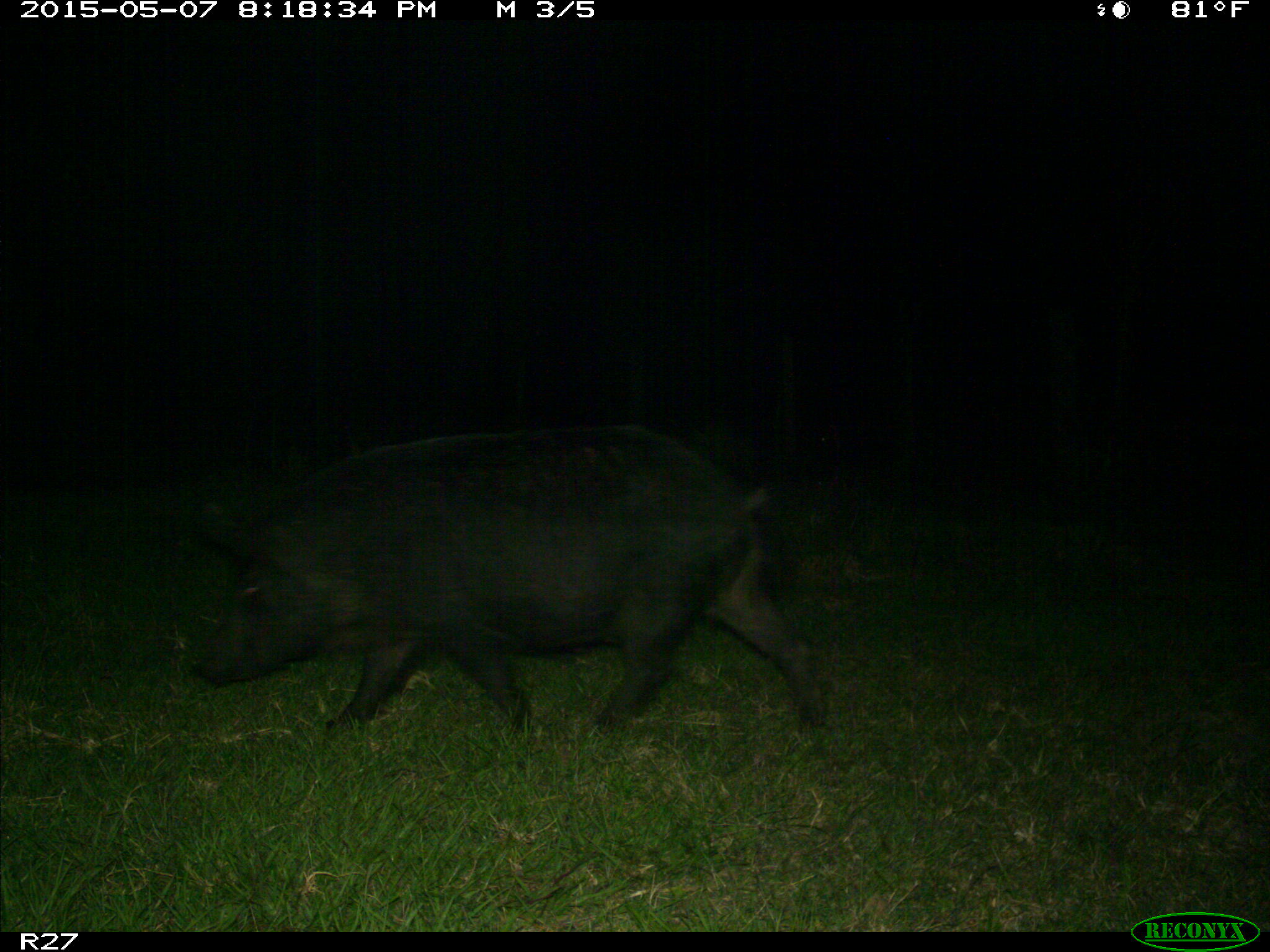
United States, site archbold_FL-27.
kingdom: Animalia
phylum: Chordata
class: Mammalia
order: Artiodactyla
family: Suidae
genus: Sus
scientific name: Sus scrofa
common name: wild boar